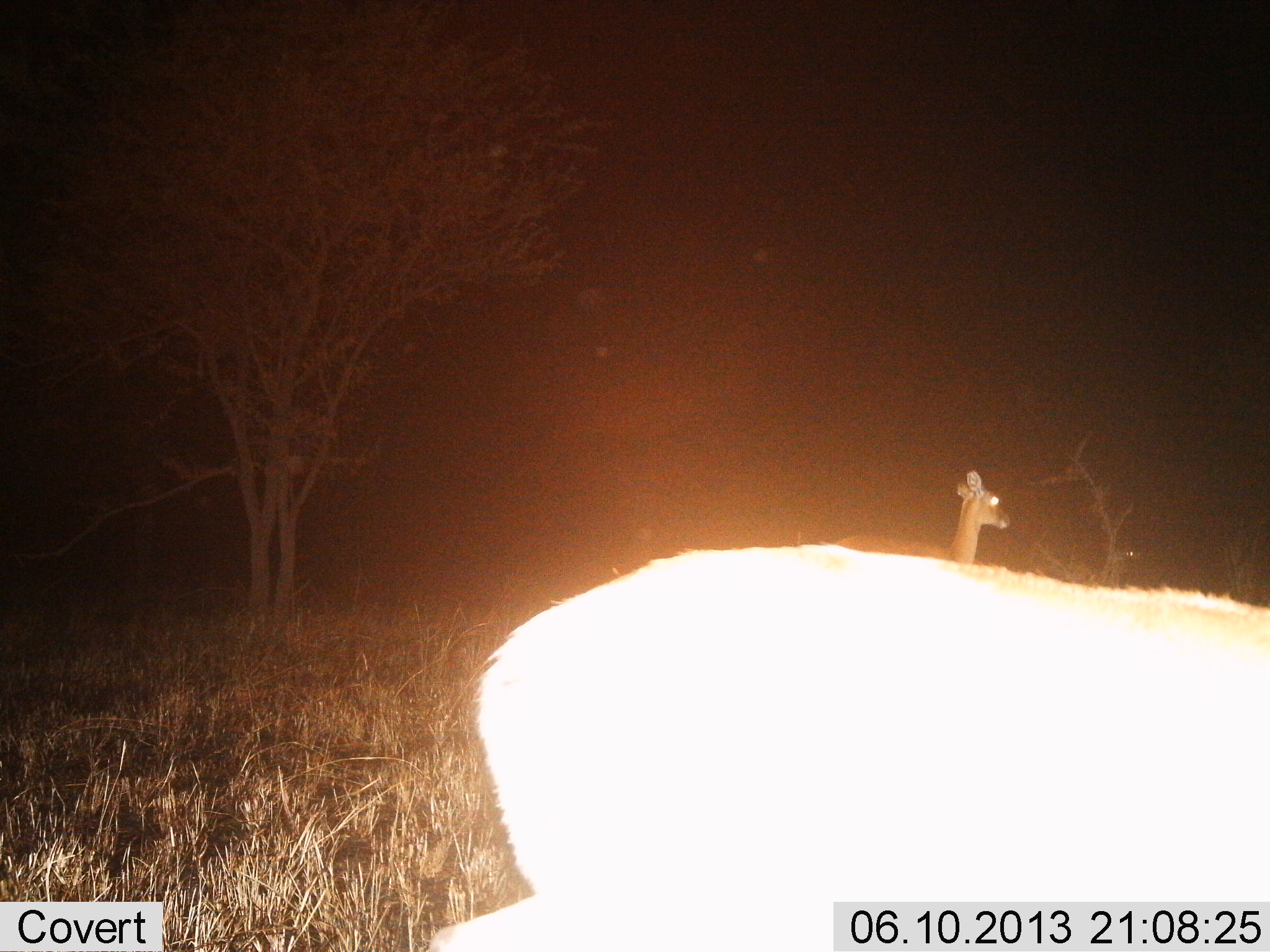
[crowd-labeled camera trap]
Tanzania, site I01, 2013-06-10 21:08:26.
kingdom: Animalia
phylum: Chordata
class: Mammalia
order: Artiodactyla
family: Bovidae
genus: Redunca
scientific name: Redunca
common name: reedbuck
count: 2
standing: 100%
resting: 0%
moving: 0%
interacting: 0%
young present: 0%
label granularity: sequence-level